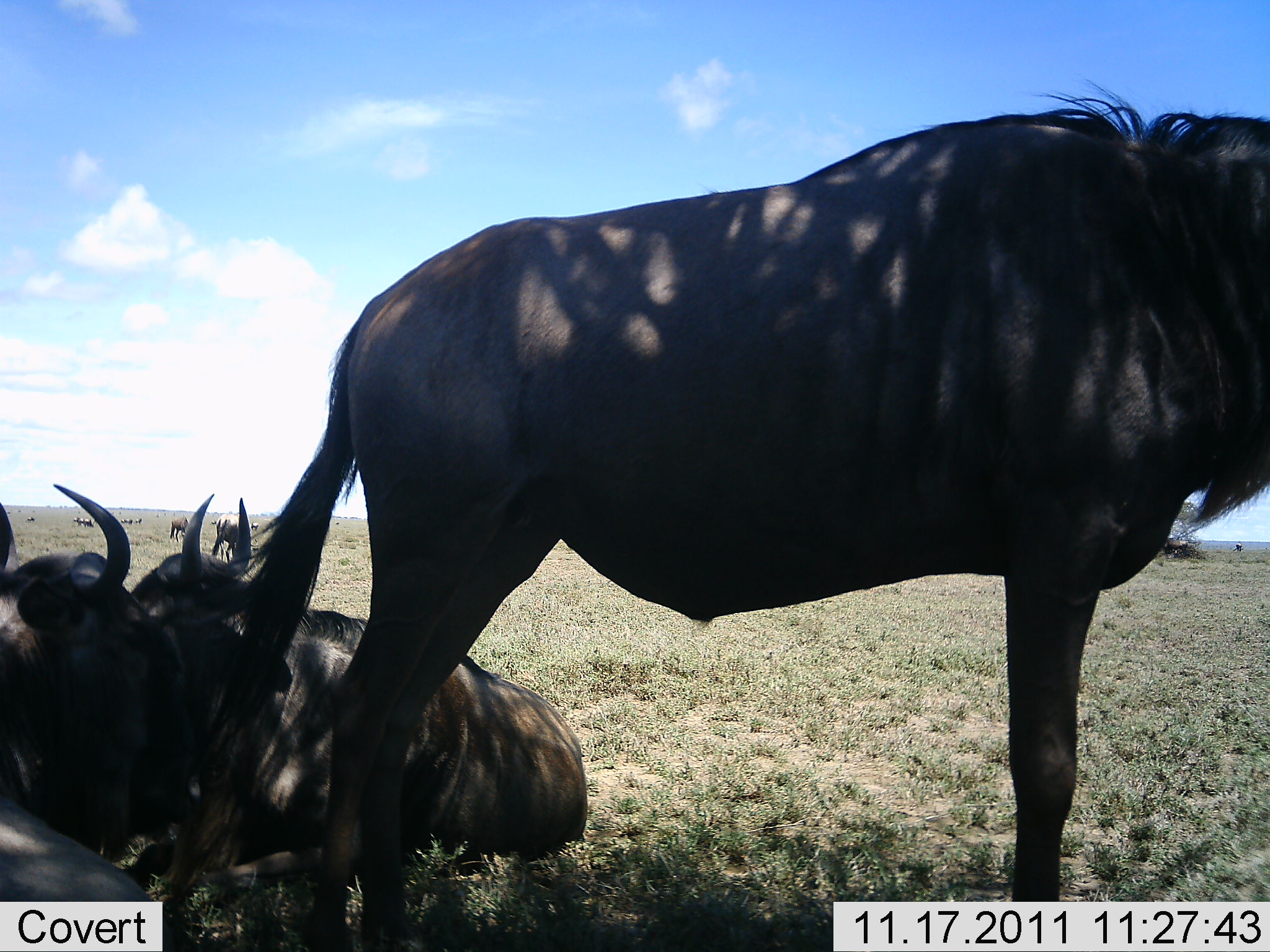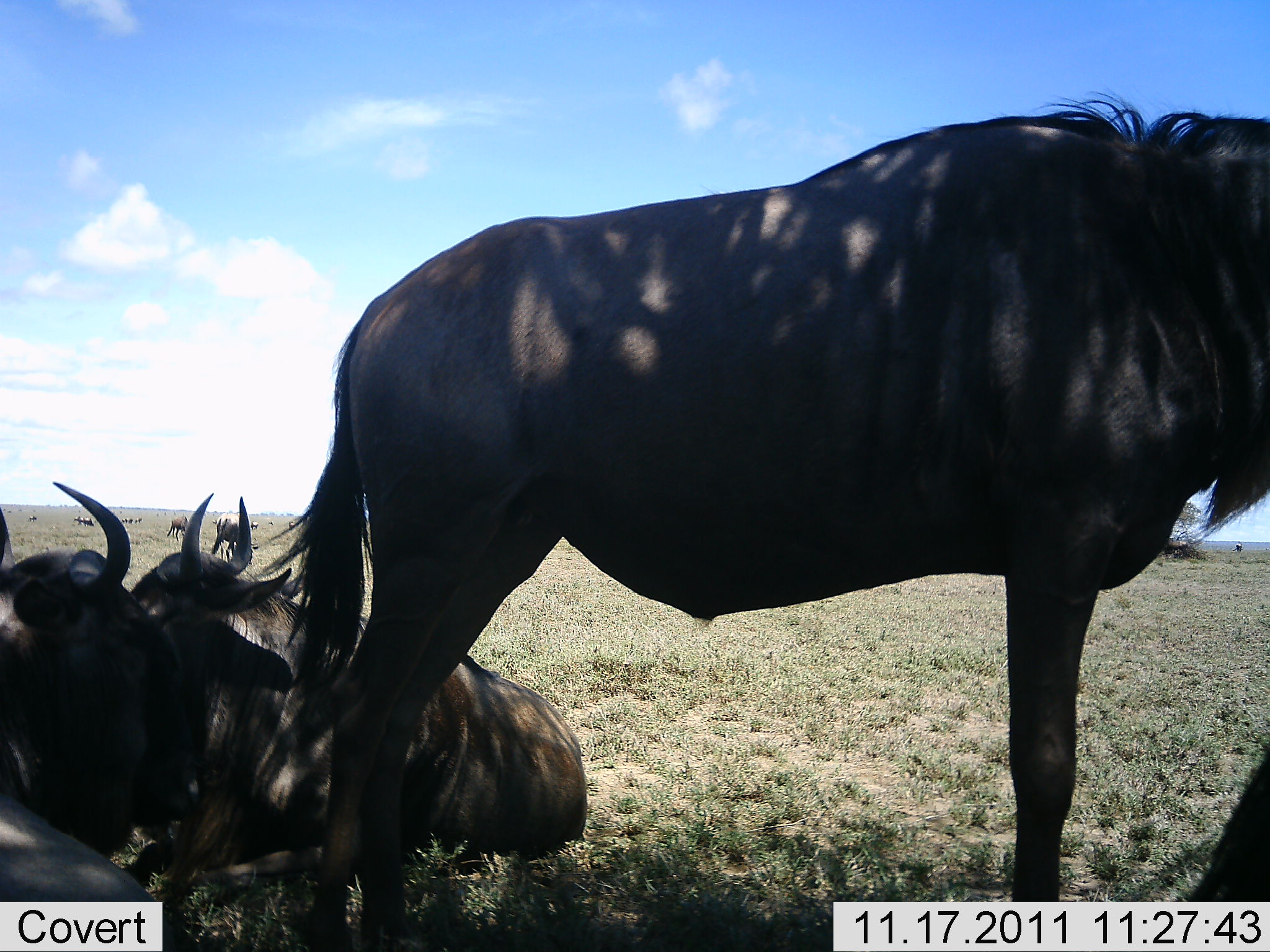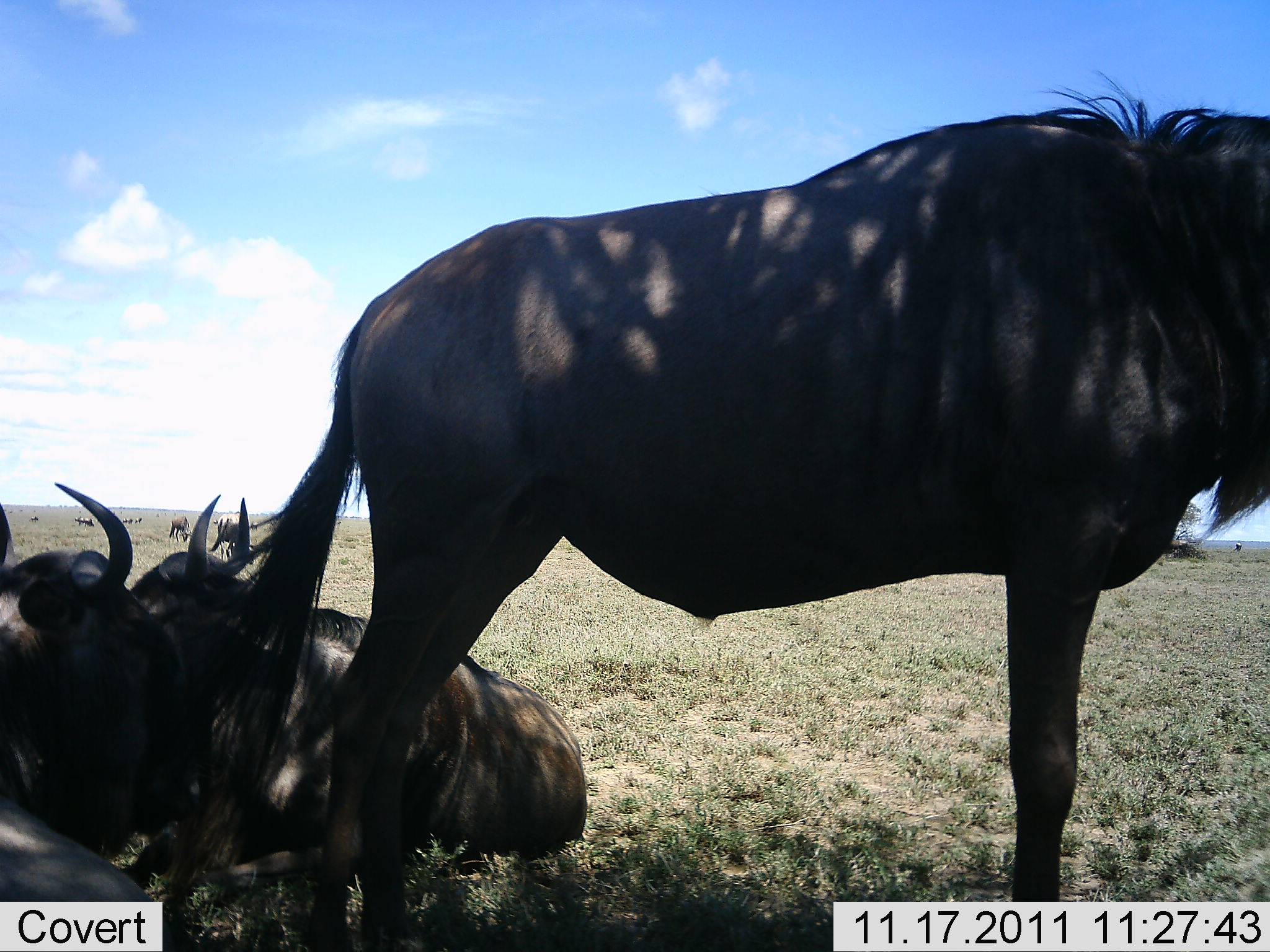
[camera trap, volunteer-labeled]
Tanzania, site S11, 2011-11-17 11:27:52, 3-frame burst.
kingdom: Animalia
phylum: Chordata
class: Mammalia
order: Artiodactyla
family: Bovidae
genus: Connochaetes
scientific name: Connochaetes taurinus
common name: blue wildebeest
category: wildebeest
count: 5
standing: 80%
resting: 90%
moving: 0%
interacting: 0%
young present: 0%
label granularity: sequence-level